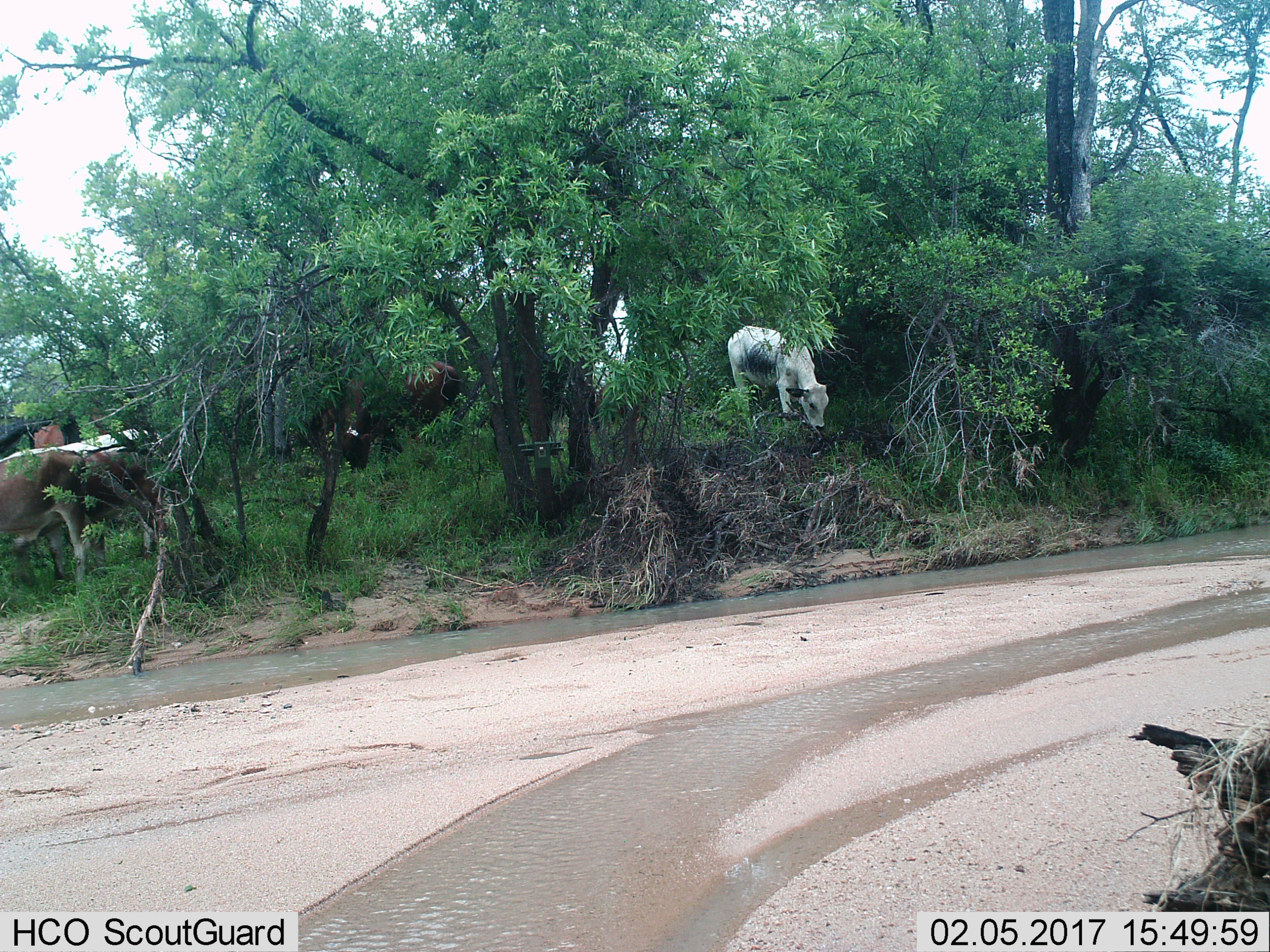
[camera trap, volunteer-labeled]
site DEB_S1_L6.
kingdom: Animalia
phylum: Chordata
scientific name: Vertebrata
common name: domestic animal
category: domesticanimal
Domesticanimal (domestic animal) (Vertebrata), count 5. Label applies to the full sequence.